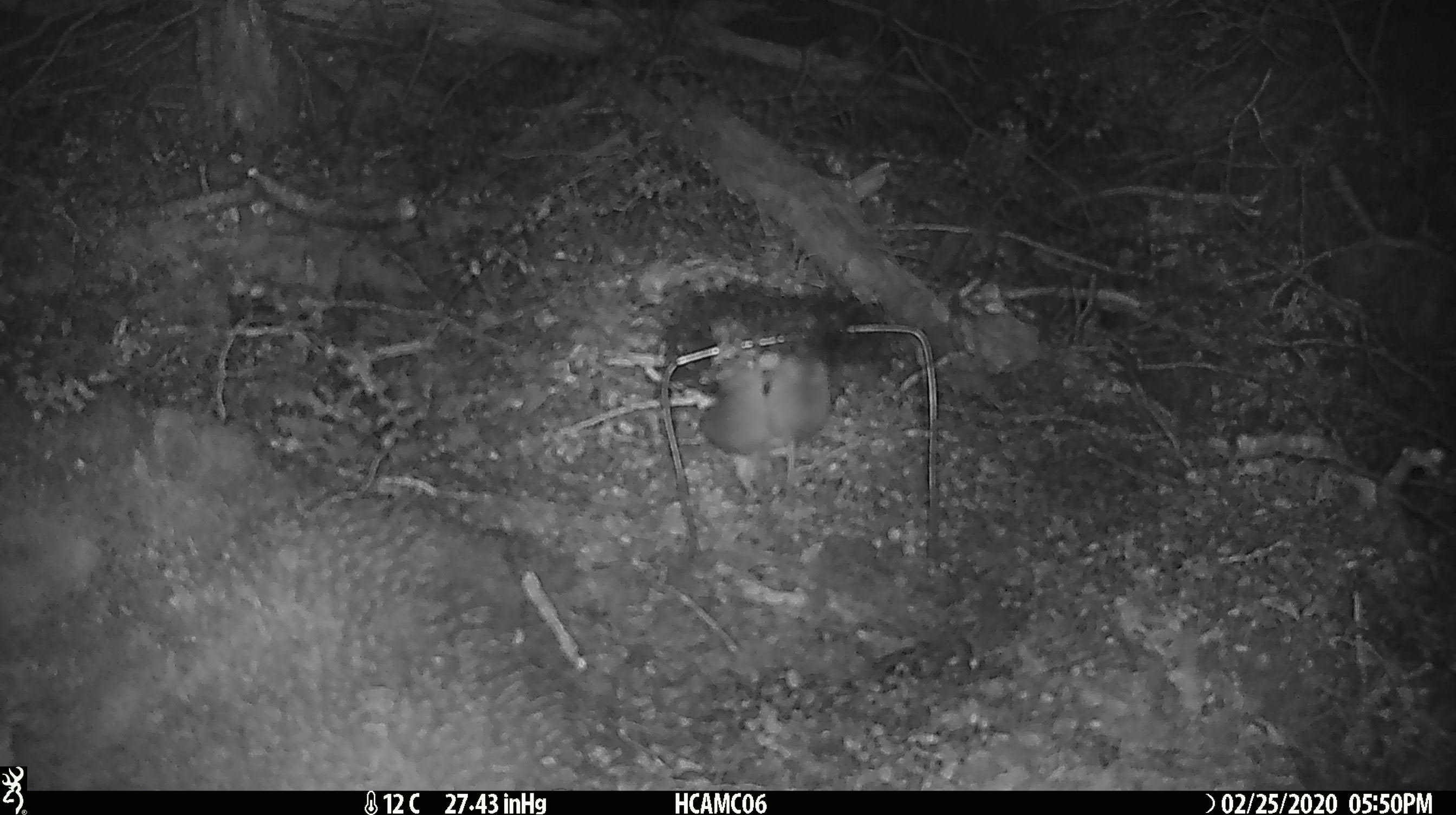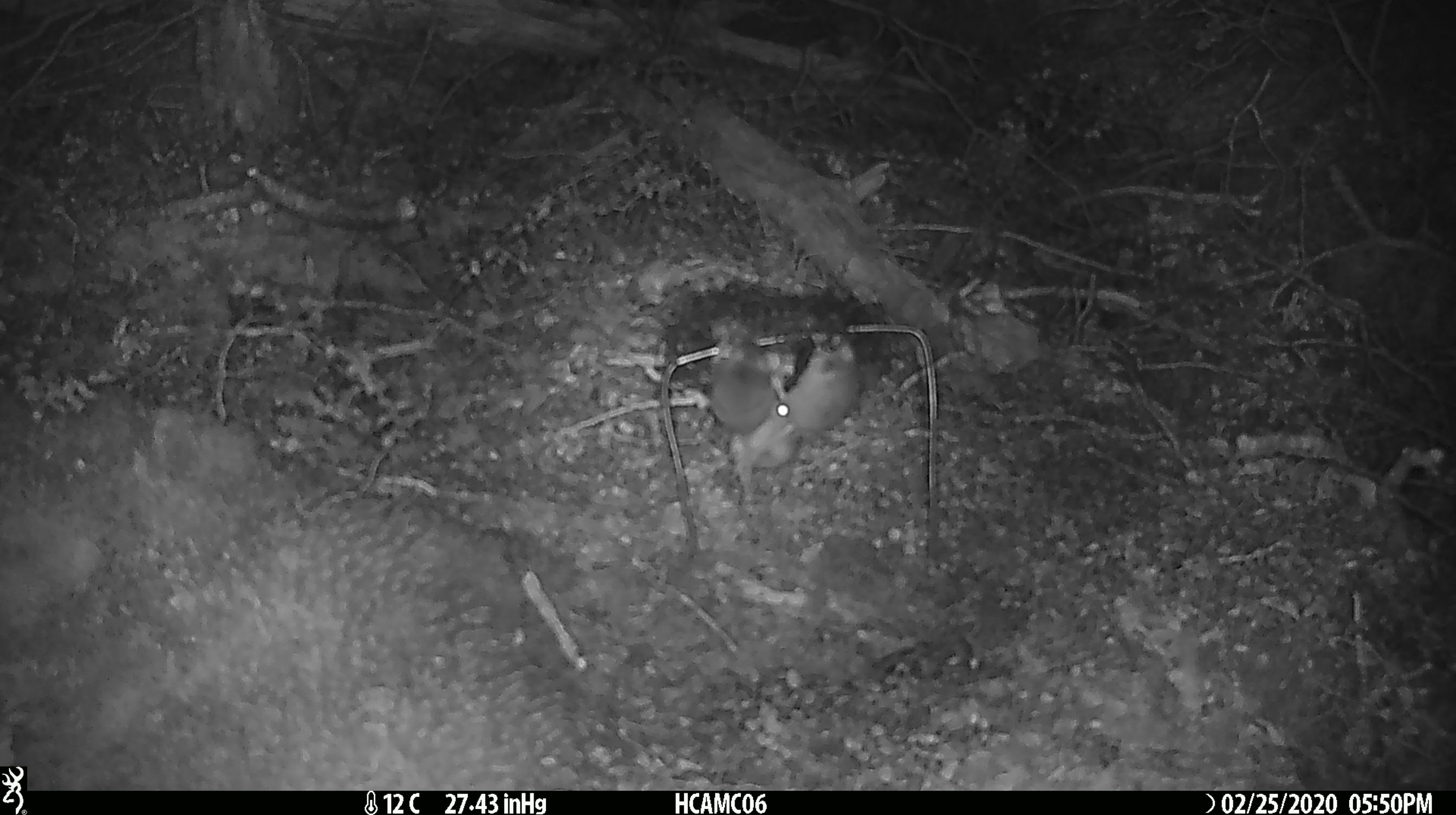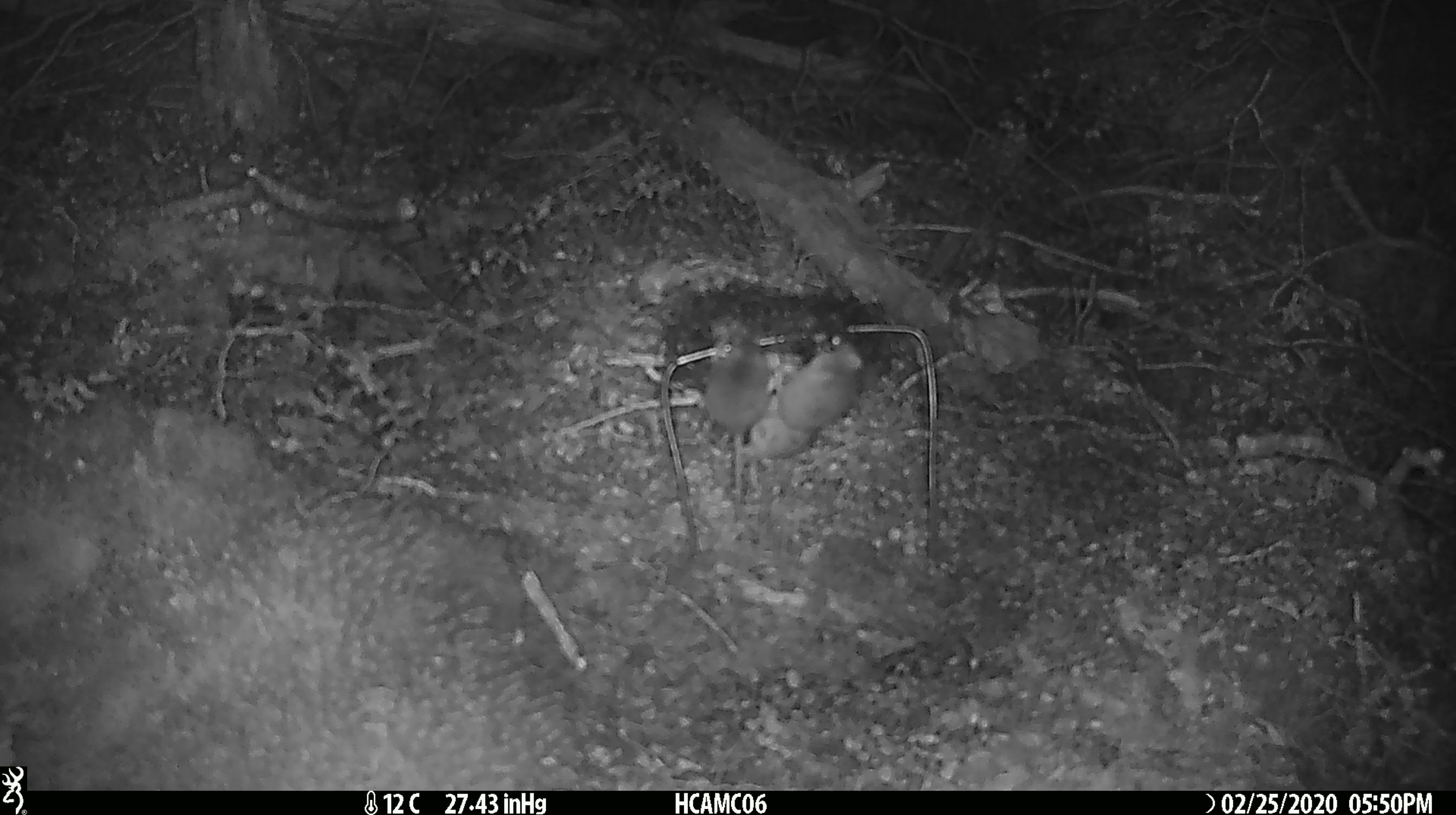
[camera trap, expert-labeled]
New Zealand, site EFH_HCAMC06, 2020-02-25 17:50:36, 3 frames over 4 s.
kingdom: Animalia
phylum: Chordata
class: Mammalia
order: Rodentia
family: Muridae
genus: Mus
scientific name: Mus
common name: mouse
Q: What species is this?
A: Mouse (Mus).